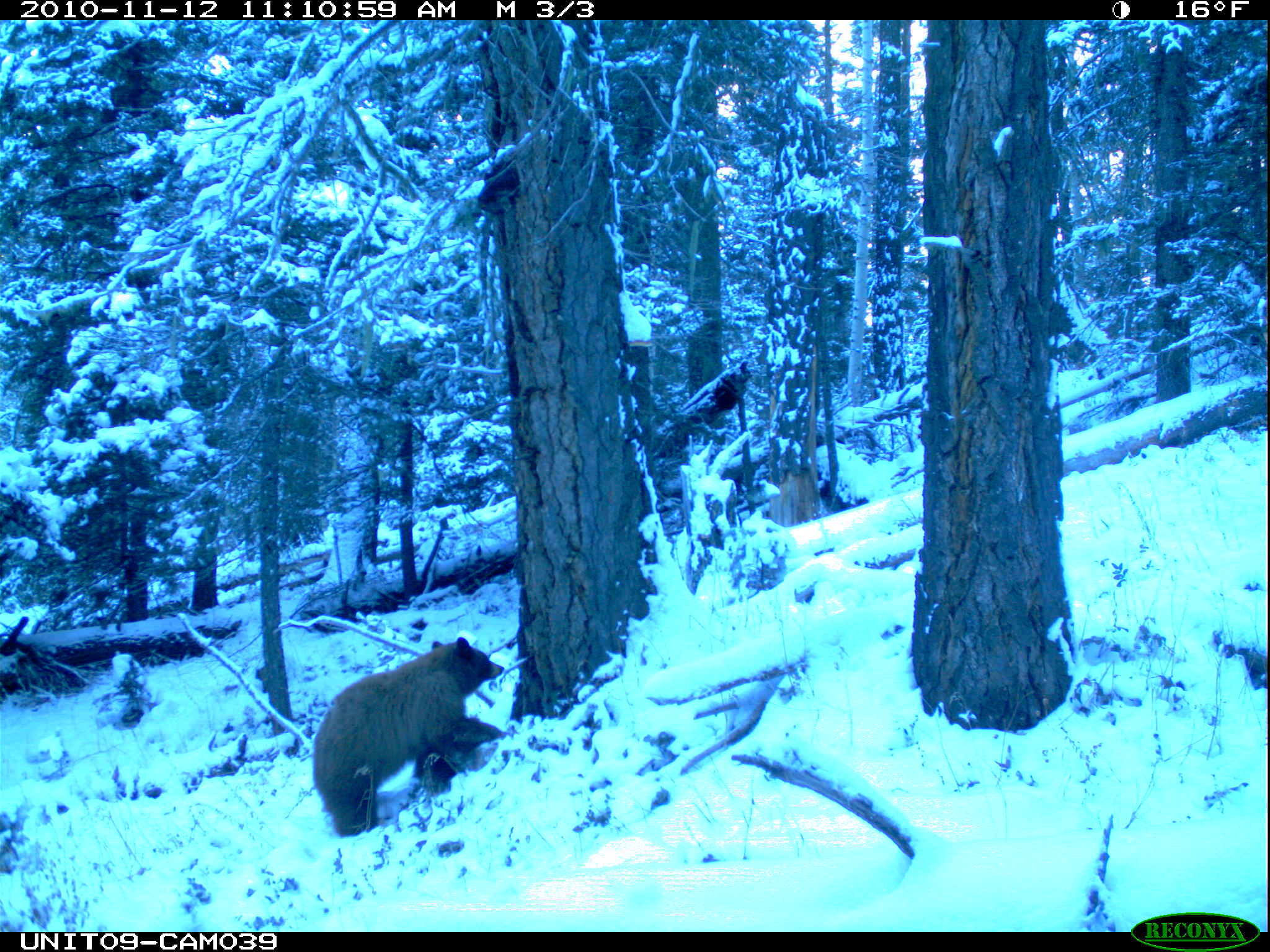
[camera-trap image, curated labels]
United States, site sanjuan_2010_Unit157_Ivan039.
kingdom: Animalia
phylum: Chordata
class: Mammalia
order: Carnivora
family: Ursidae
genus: Ursus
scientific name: Ursus americanus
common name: american black bear